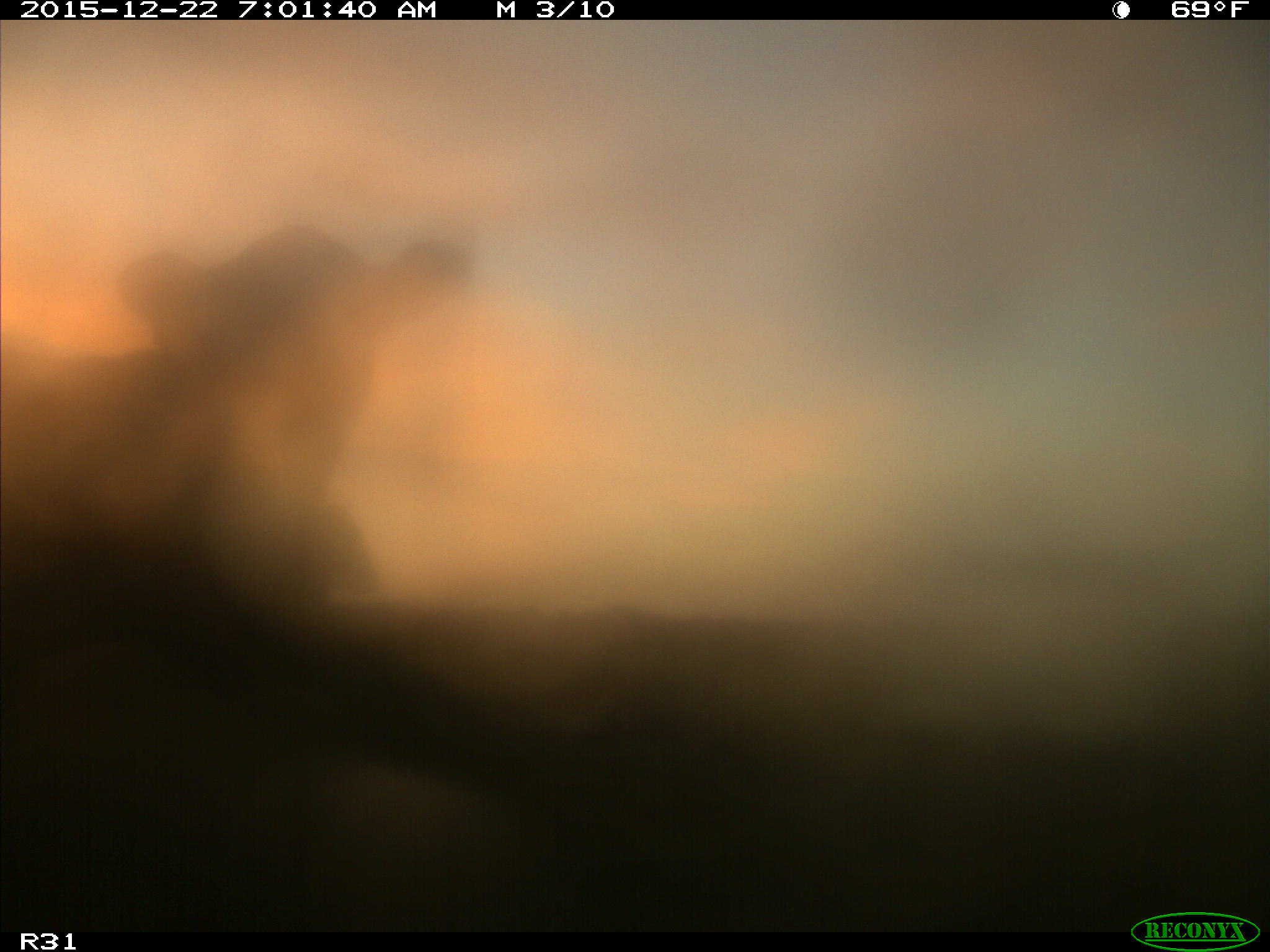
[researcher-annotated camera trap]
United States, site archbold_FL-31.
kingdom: Animalia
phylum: Chordata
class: Mammalia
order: Artiodactyla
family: Bovidae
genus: Bos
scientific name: Bos taurus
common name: domestic cow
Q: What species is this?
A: Bos taurus (domestic cow).